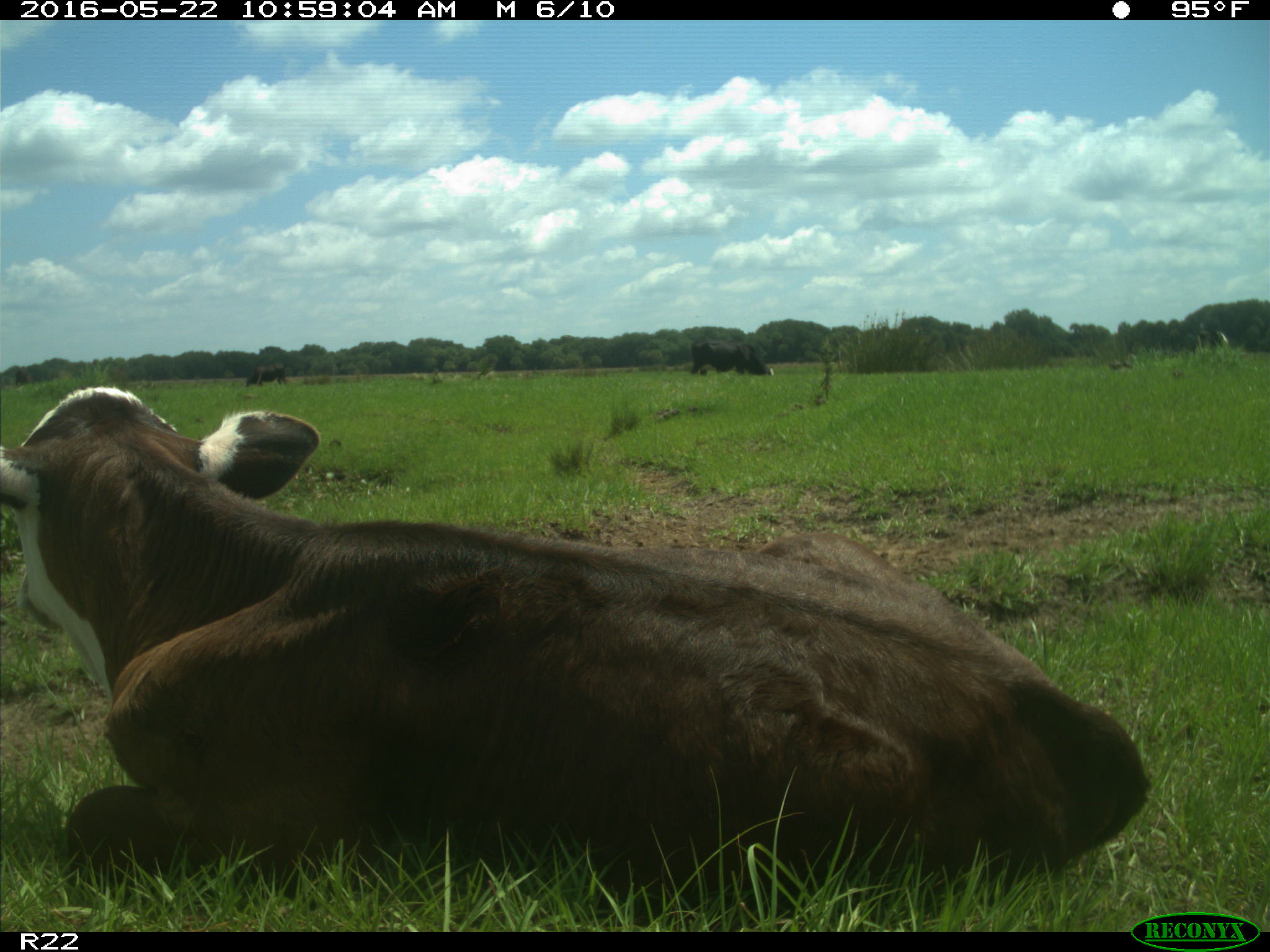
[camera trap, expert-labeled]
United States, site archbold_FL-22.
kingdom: Animalia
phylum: Chordata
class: Mammalia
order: Artiodactyla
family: Bovidae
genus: Bos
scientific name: Bos taurus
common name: domestic cow